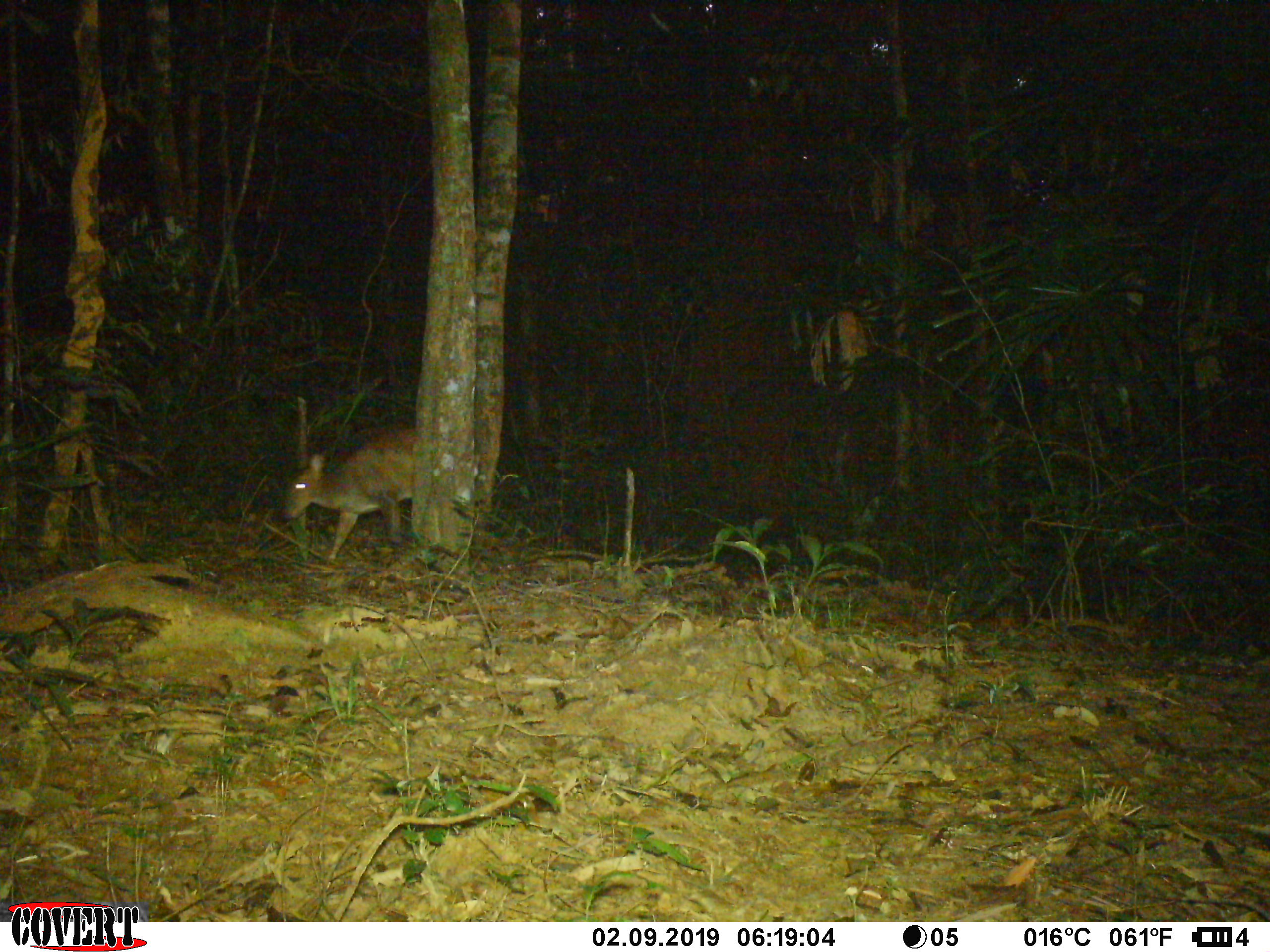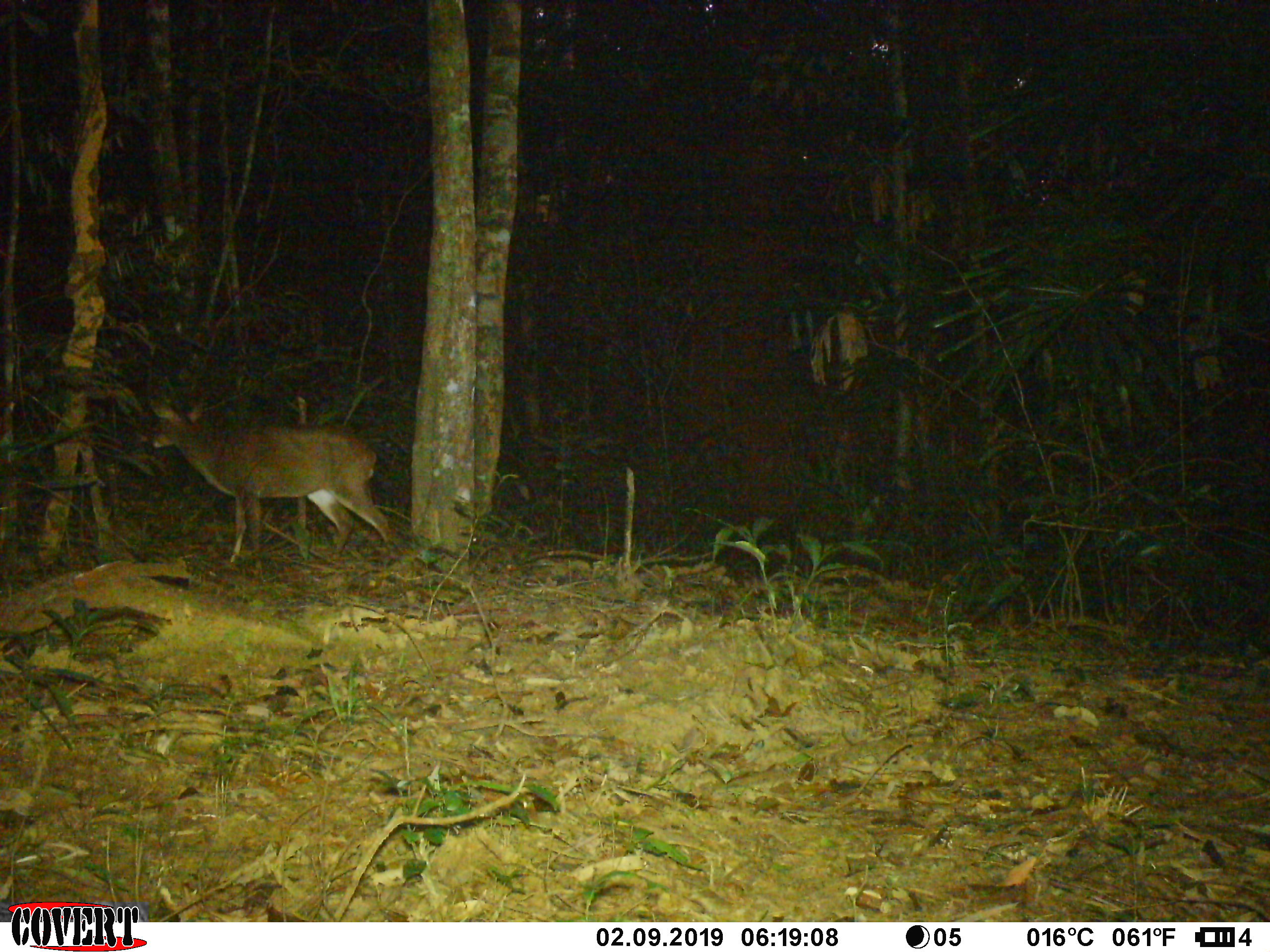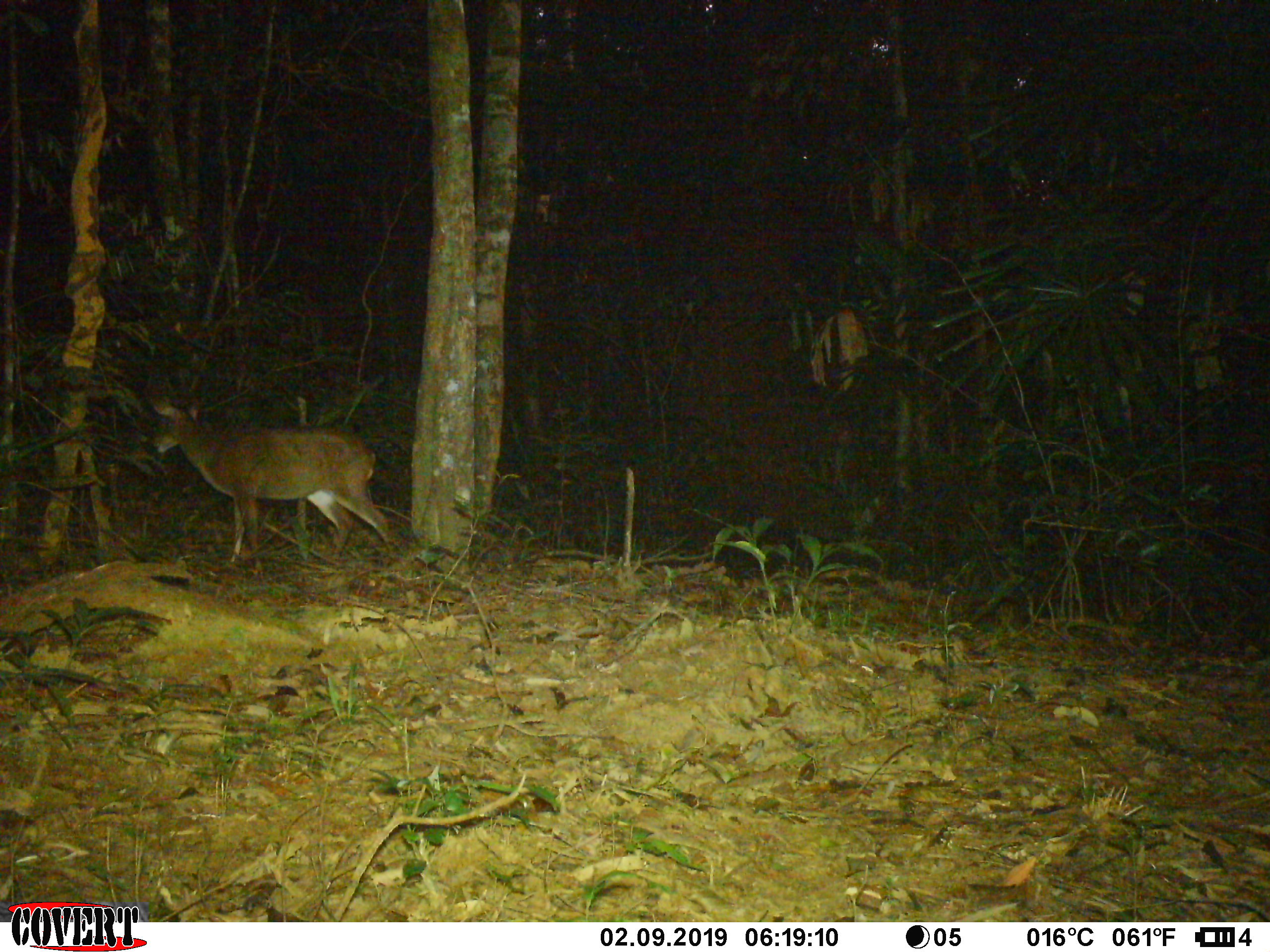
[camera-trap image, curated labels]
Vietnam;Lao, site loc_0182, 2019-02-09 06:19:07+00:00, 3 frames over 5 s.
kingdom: Animalia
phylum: Chordata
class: Mammalia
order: Artiodactyla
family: Cervidae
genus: Muntiacus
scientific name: Muntiacus vuquangensis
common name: large-antlered muntjac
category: large antlered muntjac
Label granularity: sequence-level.